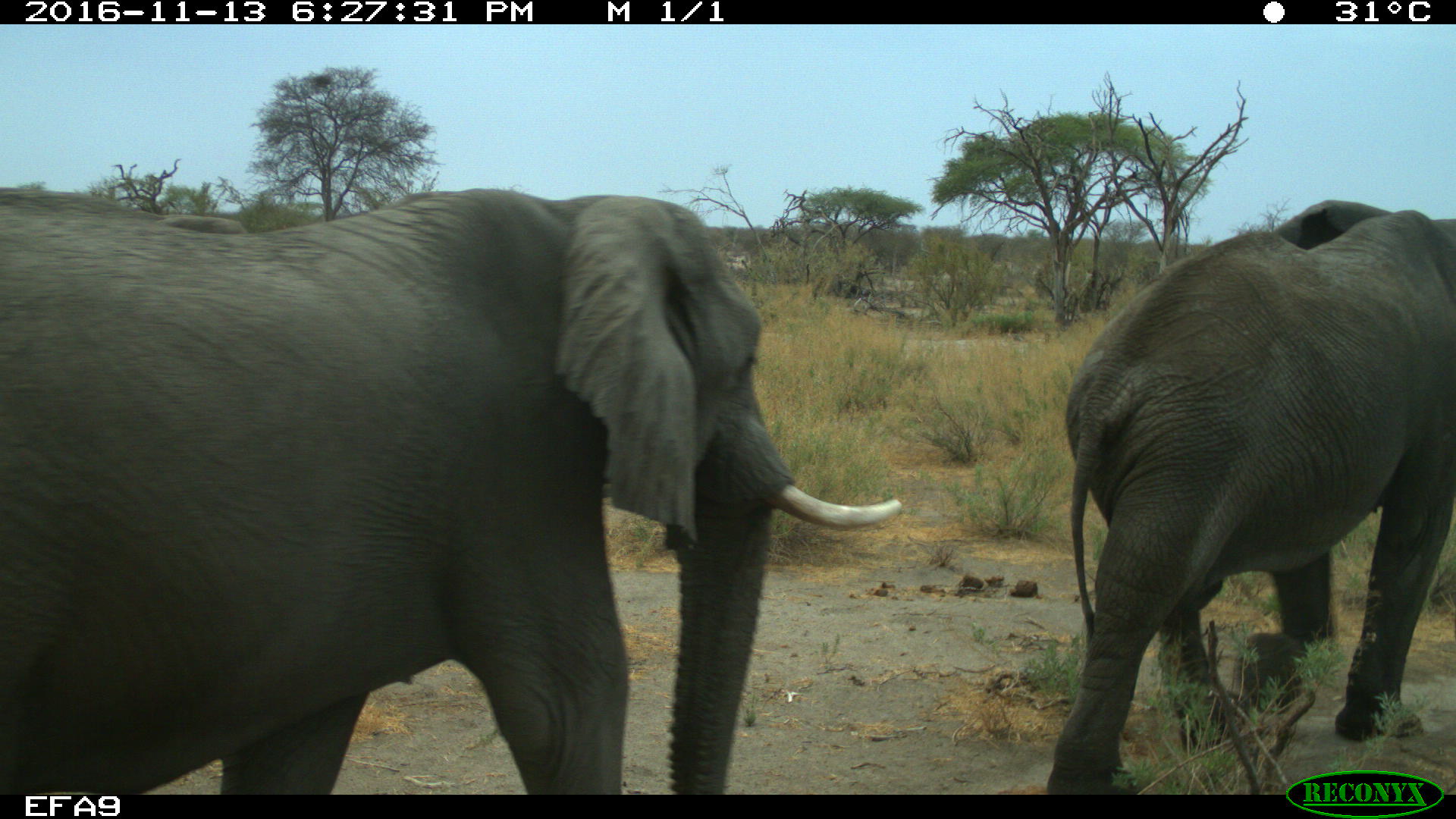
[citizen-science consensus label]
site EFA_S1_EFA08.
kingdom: Animalia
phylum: Chordata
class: Mammalia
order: Proboscidea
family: Elephantidae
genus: Loxodonta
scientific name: Loxodonta africana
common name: african bush elephant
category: elephant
Elephant (african bush elephant) (Loxodonta africana), count 2. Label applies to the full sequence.